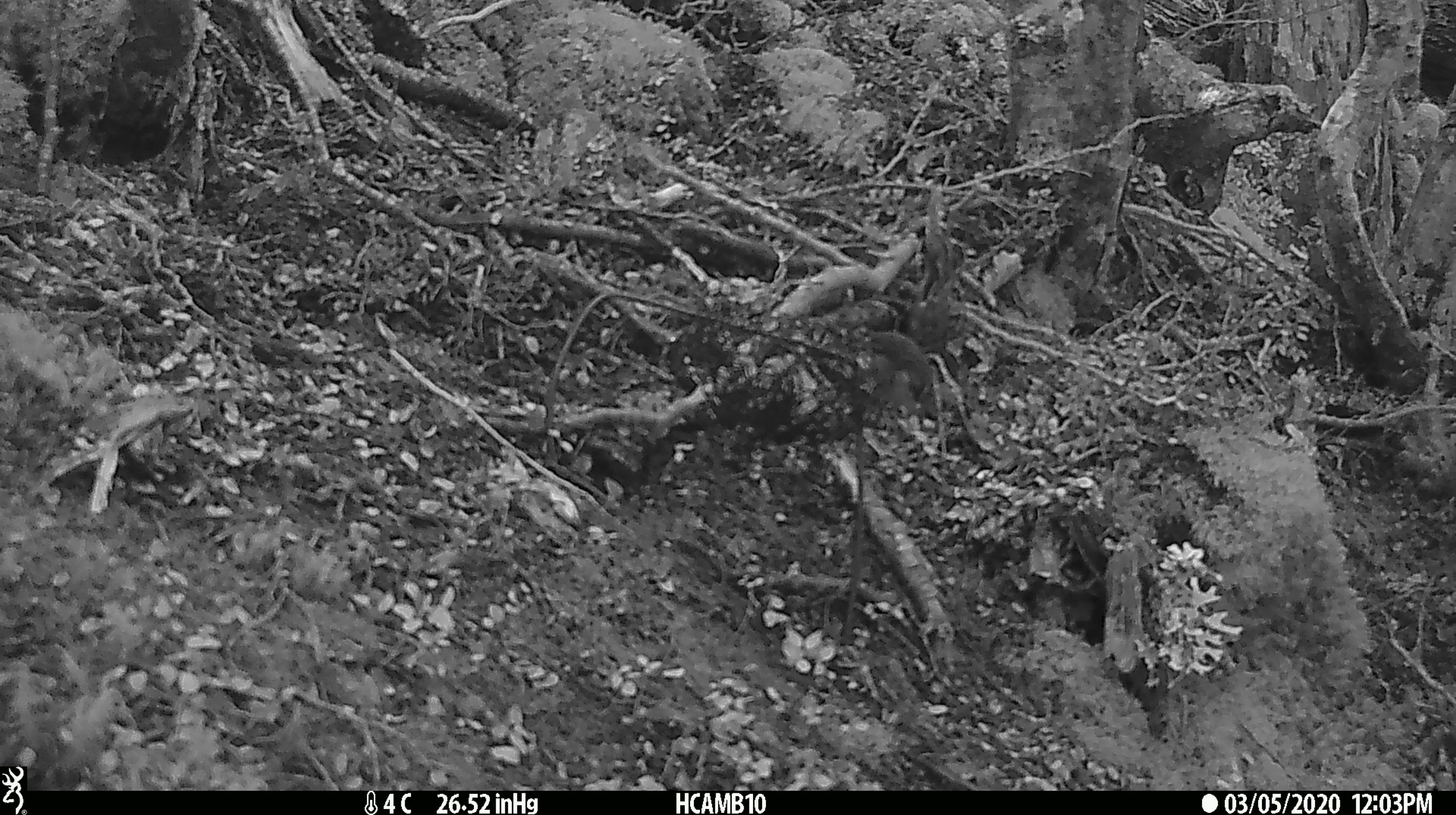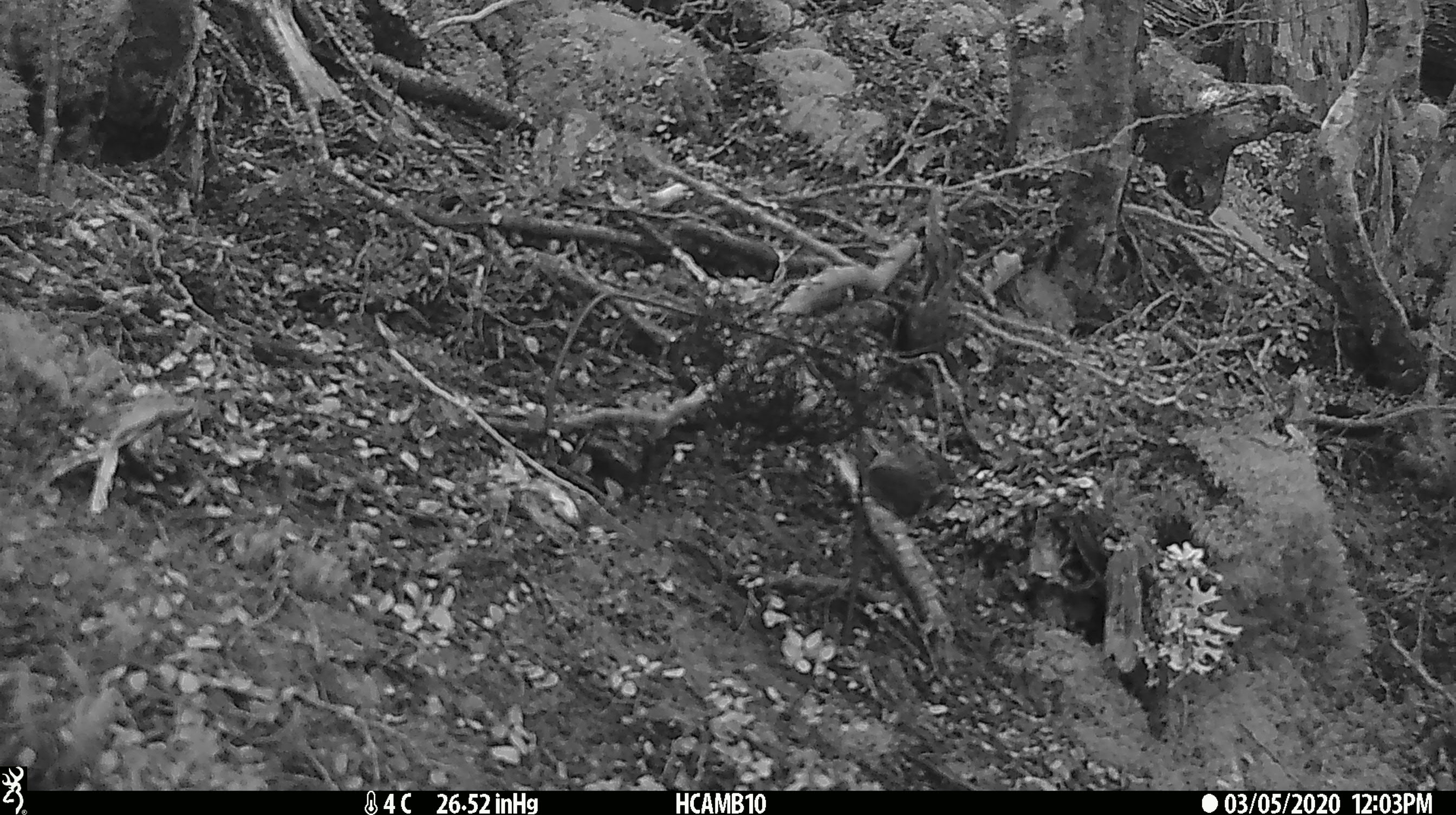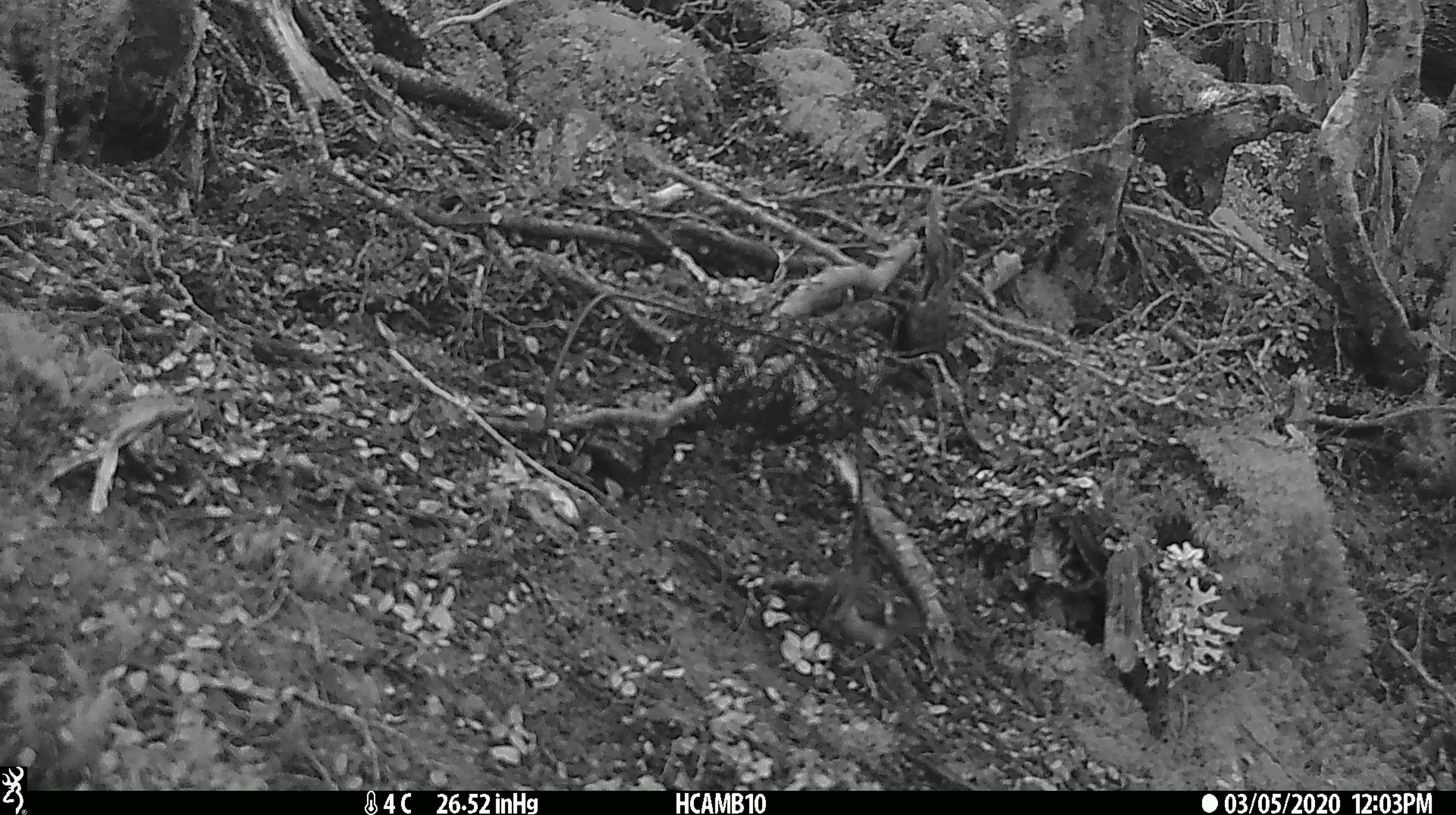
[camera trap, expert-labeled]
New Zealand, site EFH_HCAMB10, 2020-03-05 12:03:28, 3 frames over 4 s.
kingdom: Animalia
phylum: Chordata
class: Aves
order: Passeriformes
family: Acanthisittidae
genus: Acanthisitta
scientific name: Acanthisitta chloris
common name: rifleman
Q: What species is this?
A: Rifleman (Acanthisitta chloris).